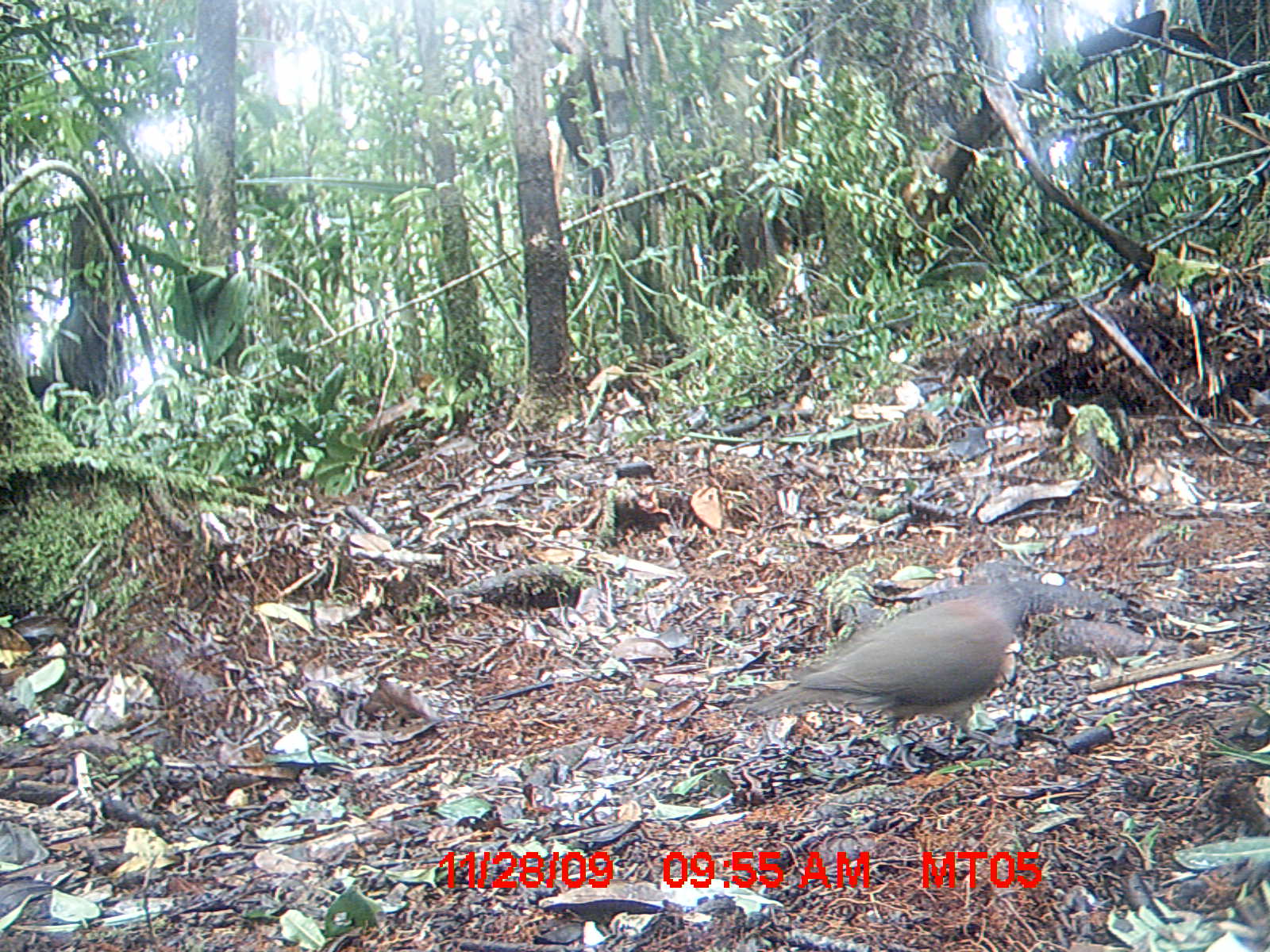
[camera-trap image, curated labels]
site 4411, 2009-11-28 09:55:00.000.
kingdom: Animalia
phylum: Chordata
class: Aves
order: Columbiformes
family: Columbidae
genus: Streptopelia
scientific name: Streptopelia picturata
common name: malagasy turtle dove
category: nesoenas picturata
Nesoenas picturata (malagasy turtle dove) (Streptopelia picturata), count 1.